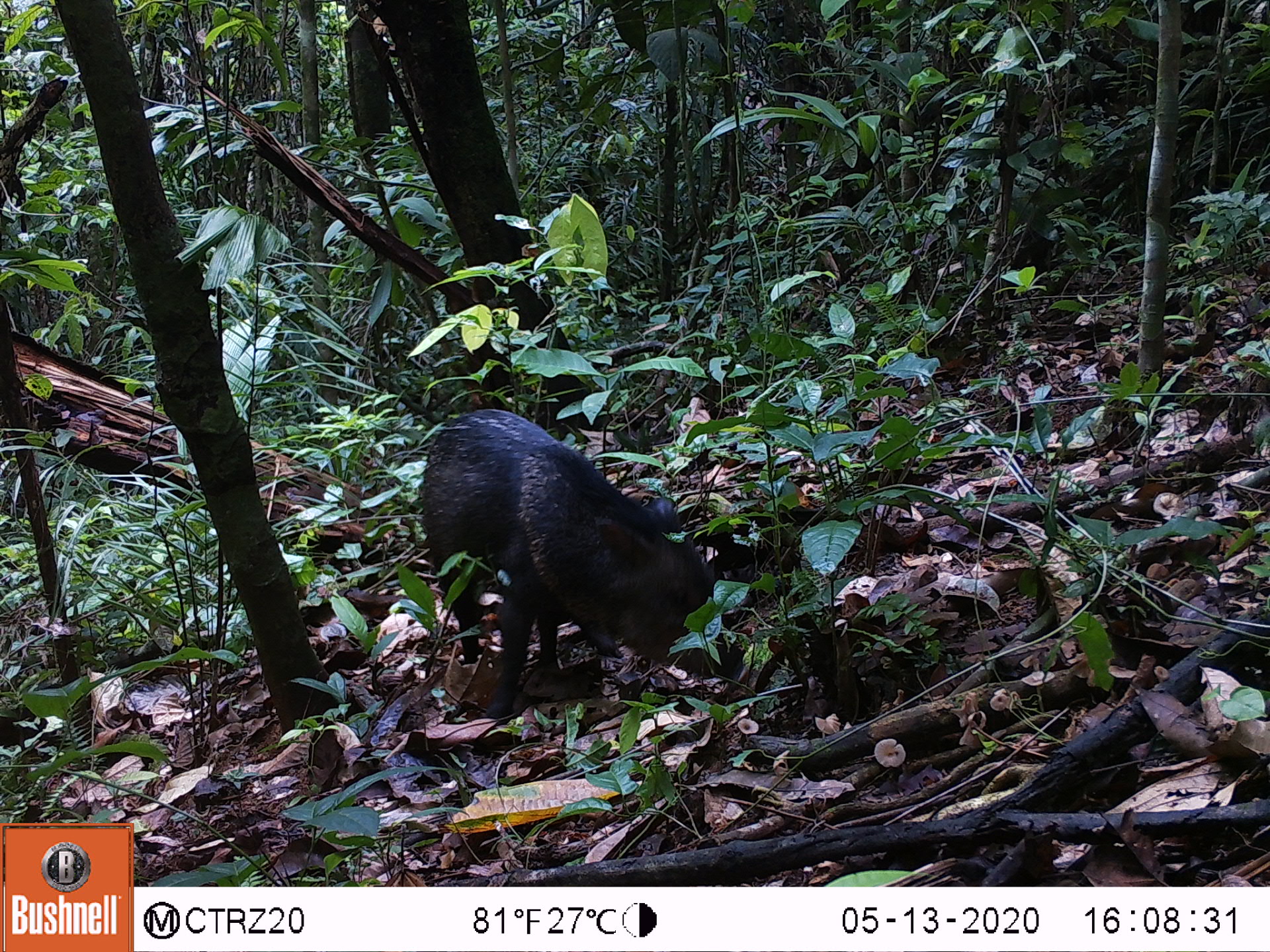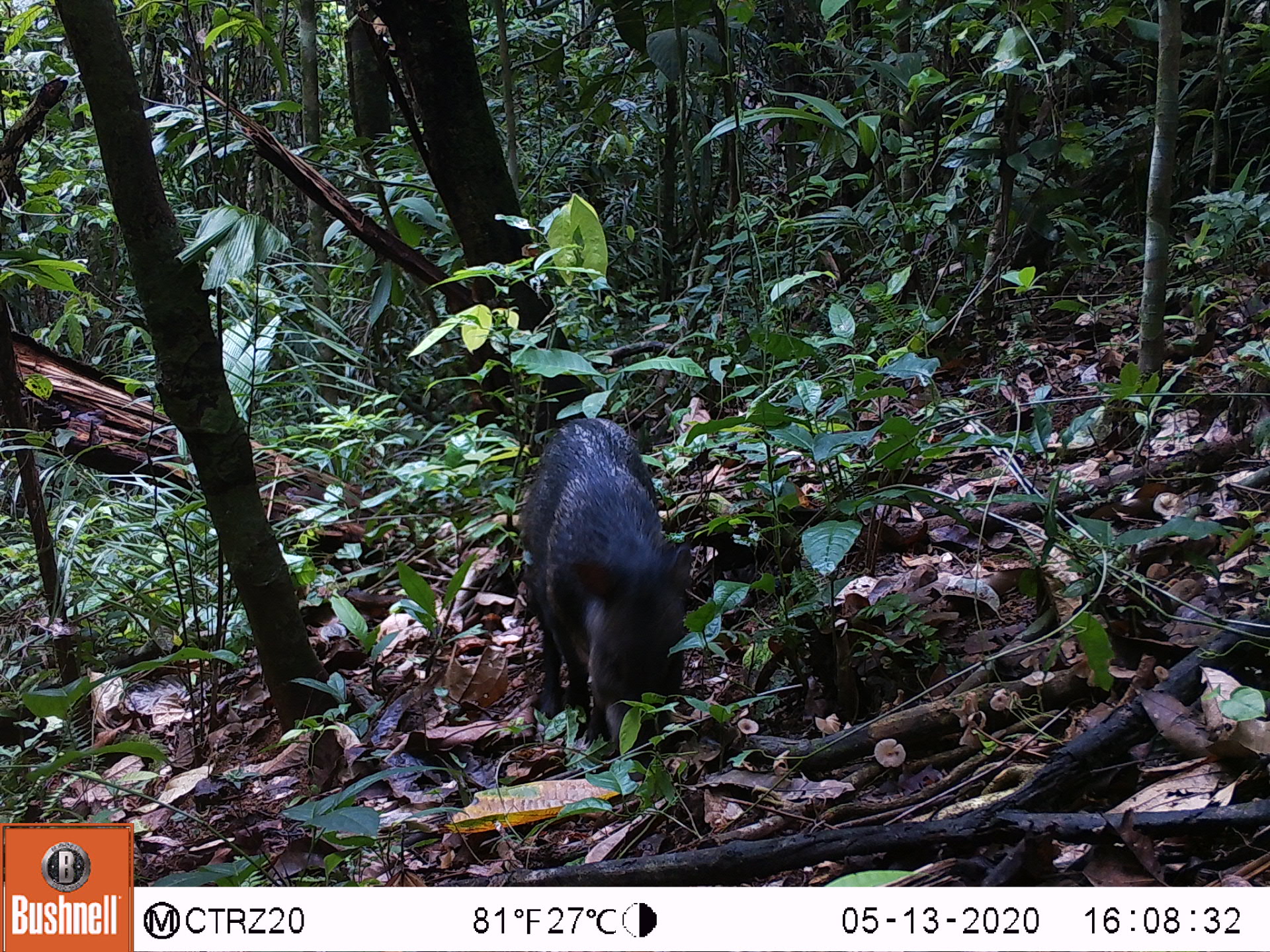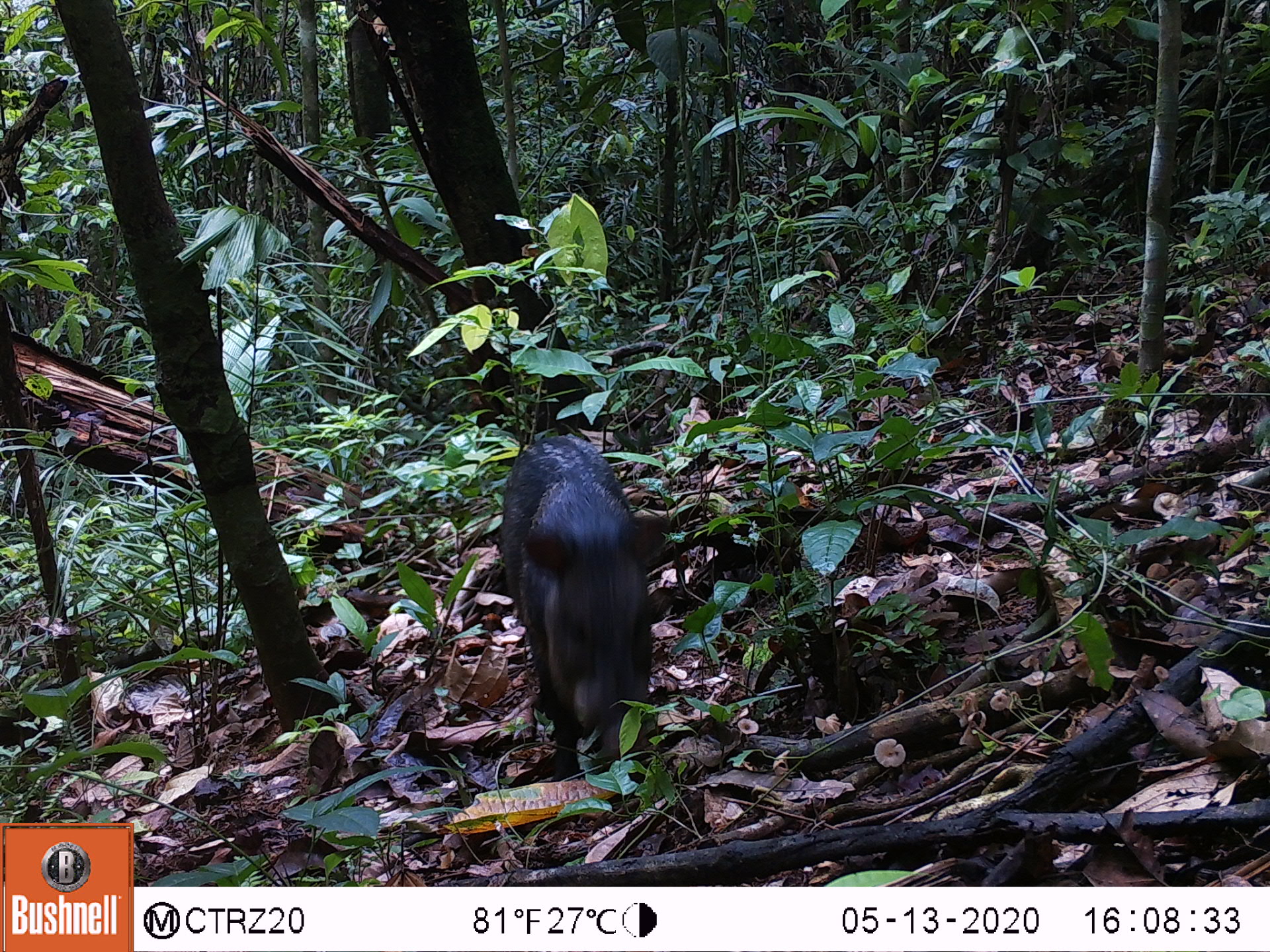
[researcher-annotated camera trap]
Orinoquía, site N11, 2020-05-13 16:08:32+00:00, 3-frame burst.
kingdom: Animalia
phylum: Chordata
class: Mammalia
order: Artiodactyla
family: Tayassuidae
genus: Pecari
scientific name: Pecari tajacu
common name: collared peccary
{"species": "collared peccary (Pecari tajacu)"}